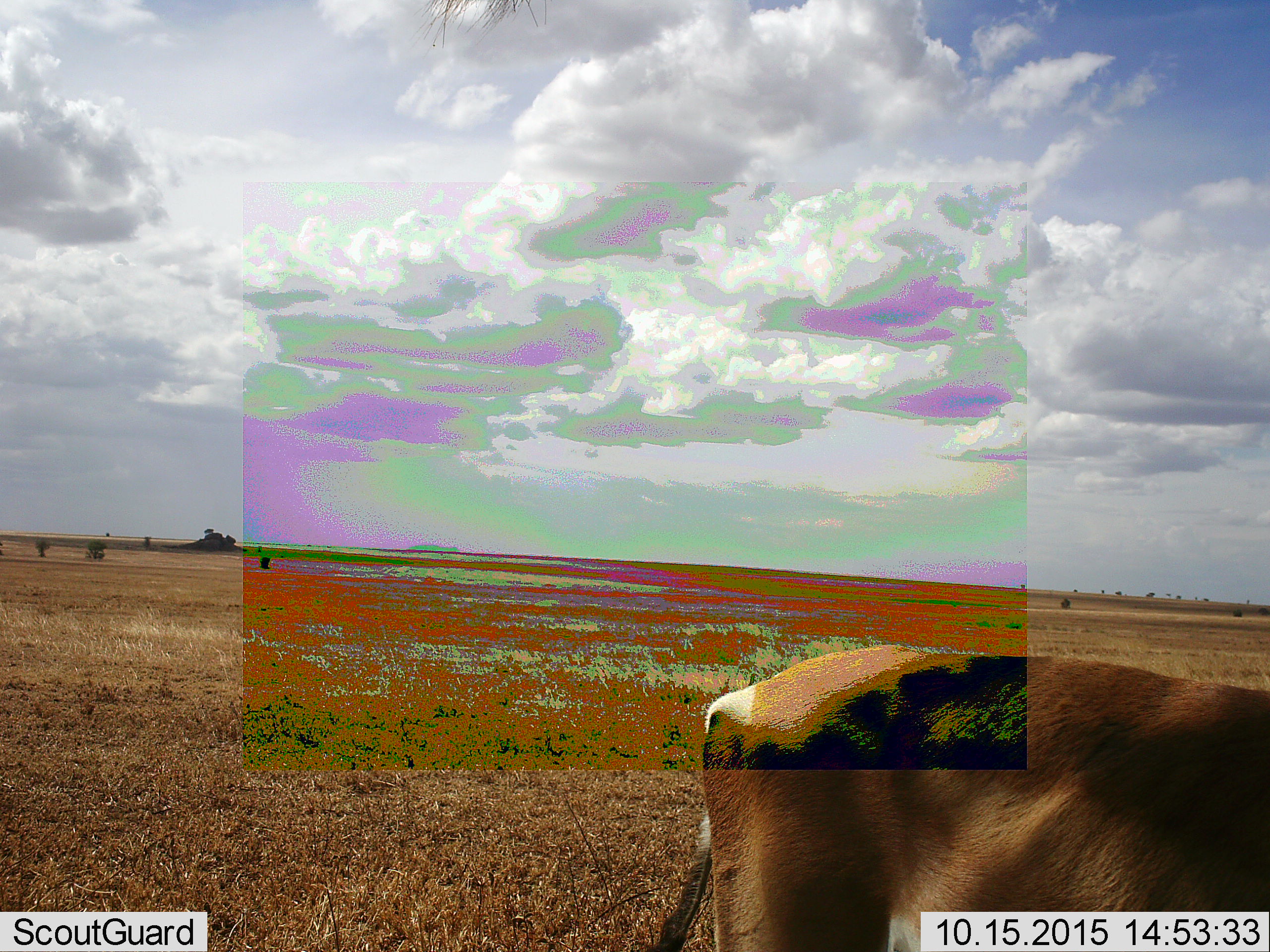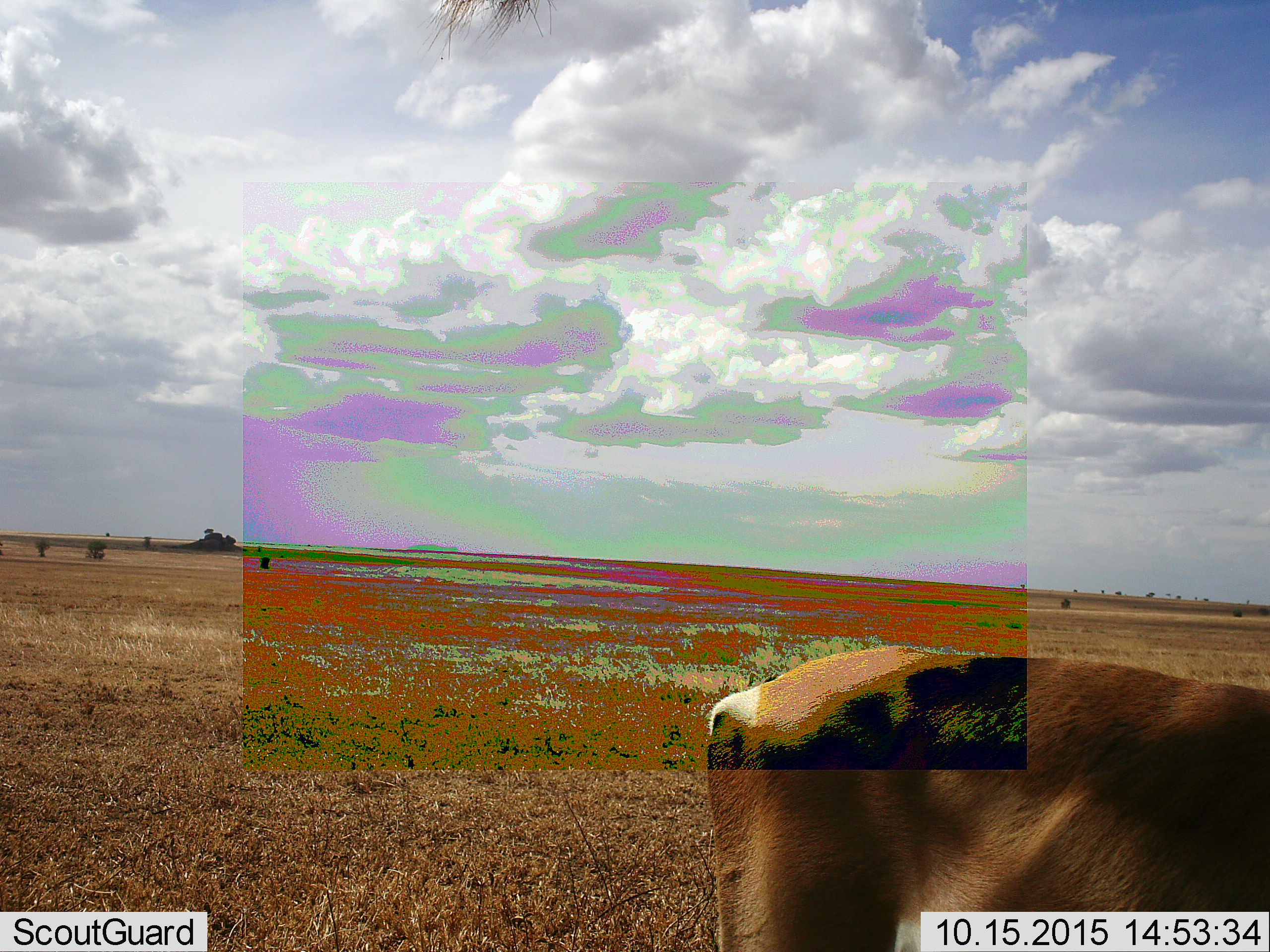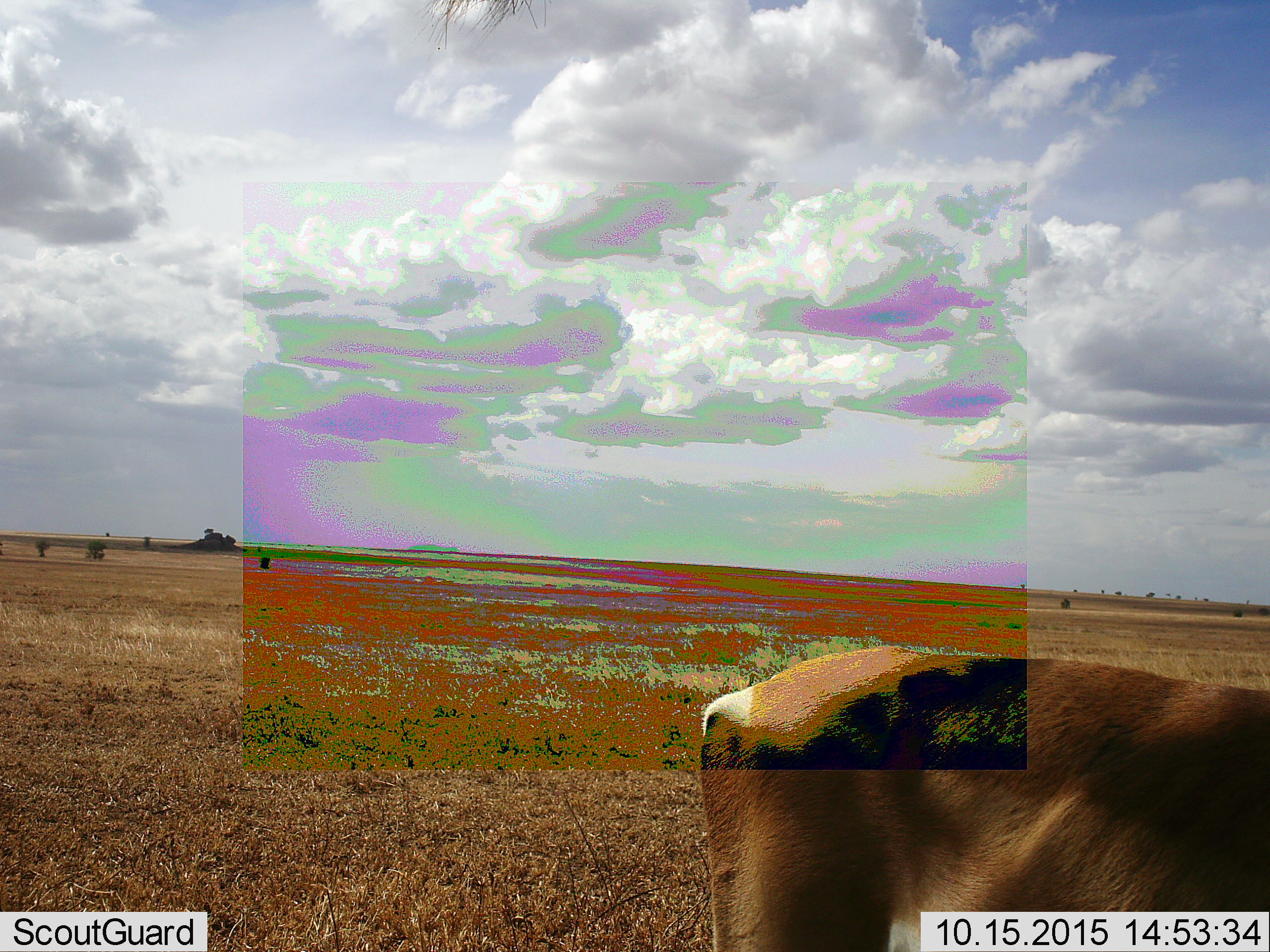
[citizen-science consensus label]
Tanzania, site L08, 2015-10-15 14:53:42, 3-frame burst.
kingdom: Animalia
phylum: Chordata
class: Mammalia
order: Artiodactyla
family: Bovidae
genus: Nanger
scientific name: Nanger granti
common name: grant's gazelle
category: gazellegrants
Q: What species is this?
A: Gazellegrants (grant's gazelle) (Nanger granti).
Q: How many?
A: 1.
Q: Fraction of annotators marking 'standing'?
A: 71%.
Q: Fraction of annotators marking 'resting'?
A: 0%.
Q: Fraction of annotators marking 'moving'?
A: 14%.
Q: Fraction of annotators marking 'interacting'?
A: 0%.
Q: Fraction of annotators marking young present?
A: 0%.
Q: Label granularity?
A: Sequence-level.